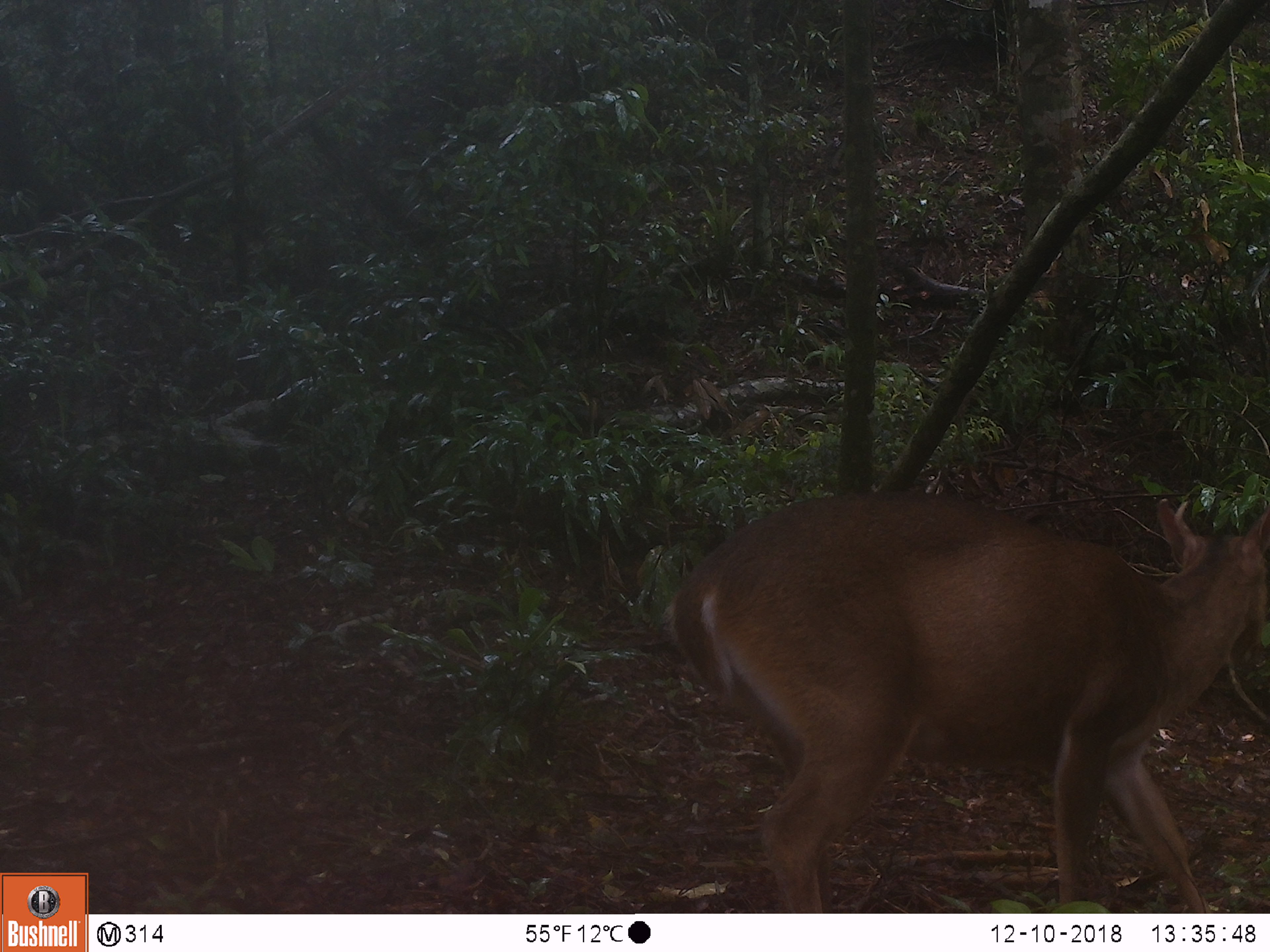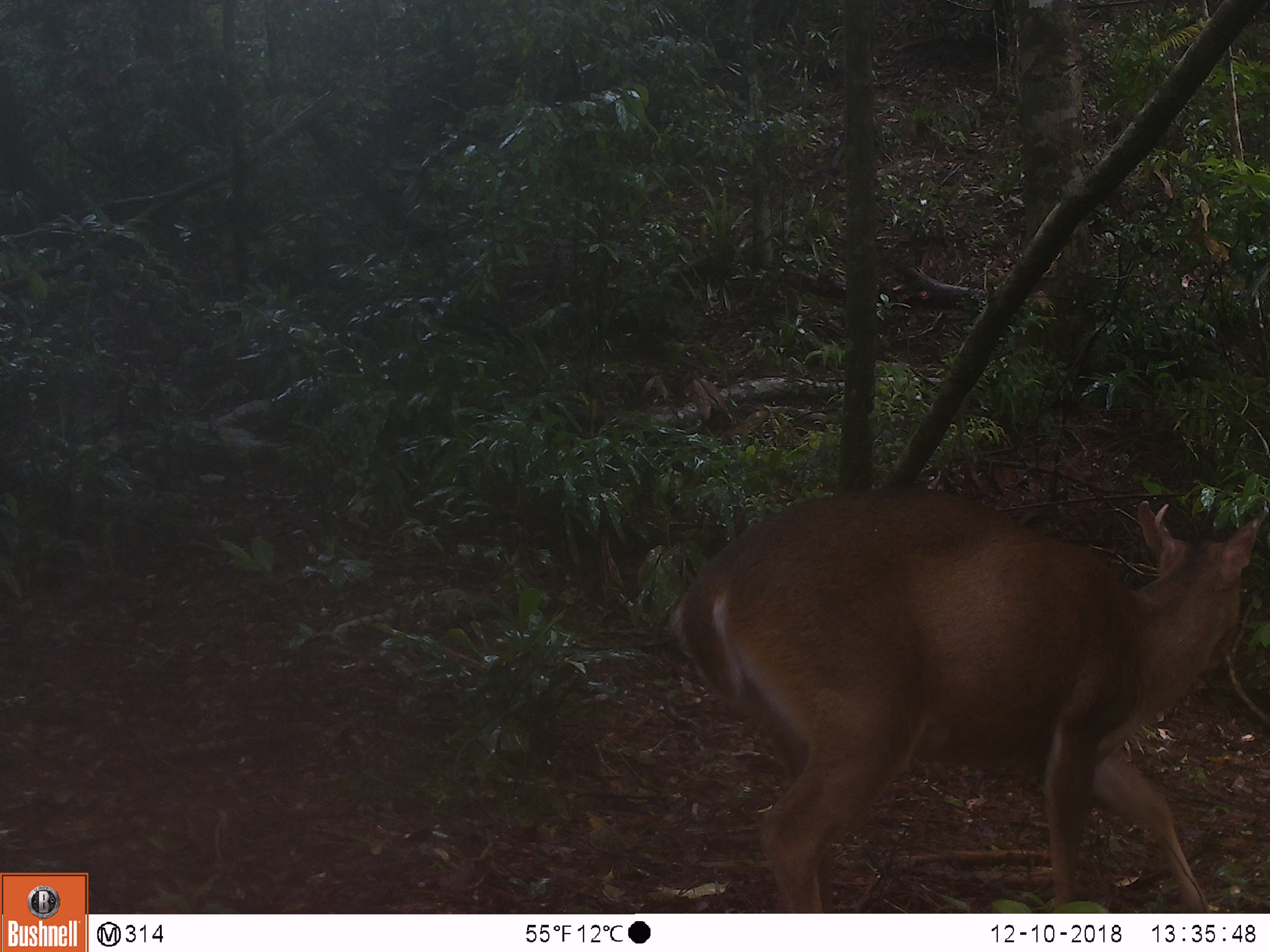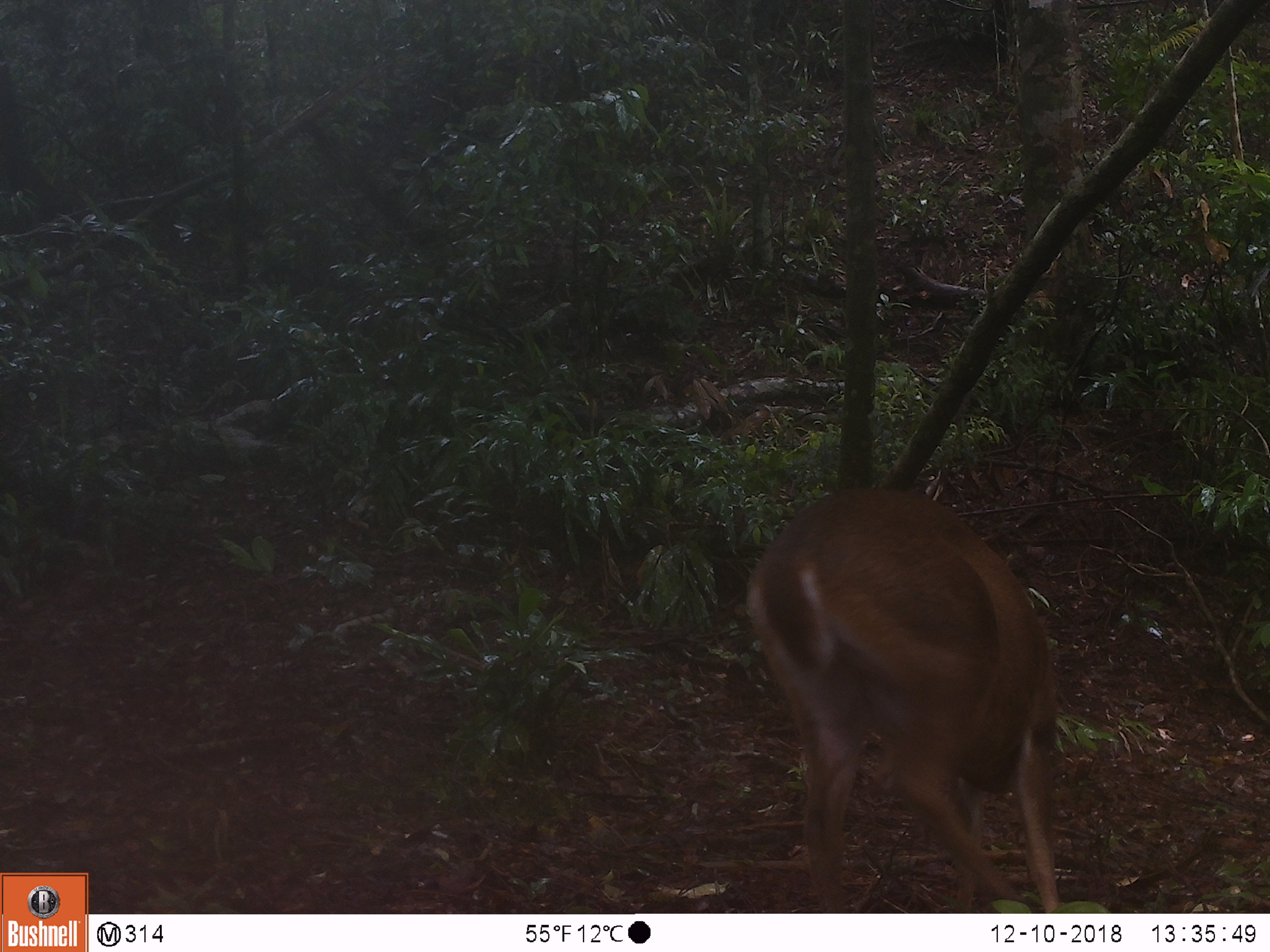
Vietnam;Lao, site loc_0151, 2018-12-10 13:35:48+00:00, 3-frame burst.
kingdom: Animalia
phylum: Chordata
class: Mammalia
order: Artiodactyla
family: Cervidae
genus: Muntiacus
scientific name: Muntiacus vuquangensis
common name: large-antlered muntjac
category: large antlered muntjac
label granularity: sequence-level